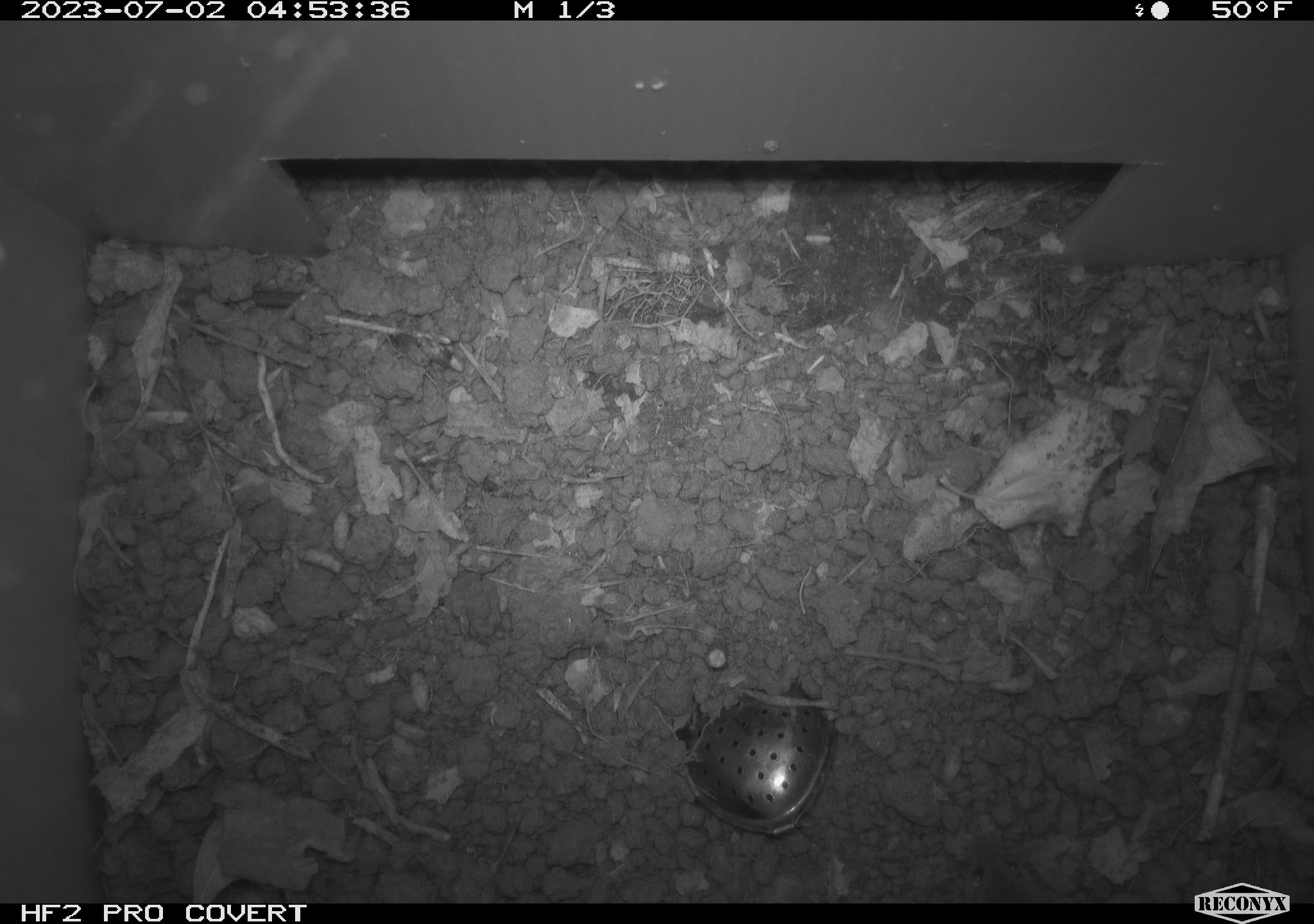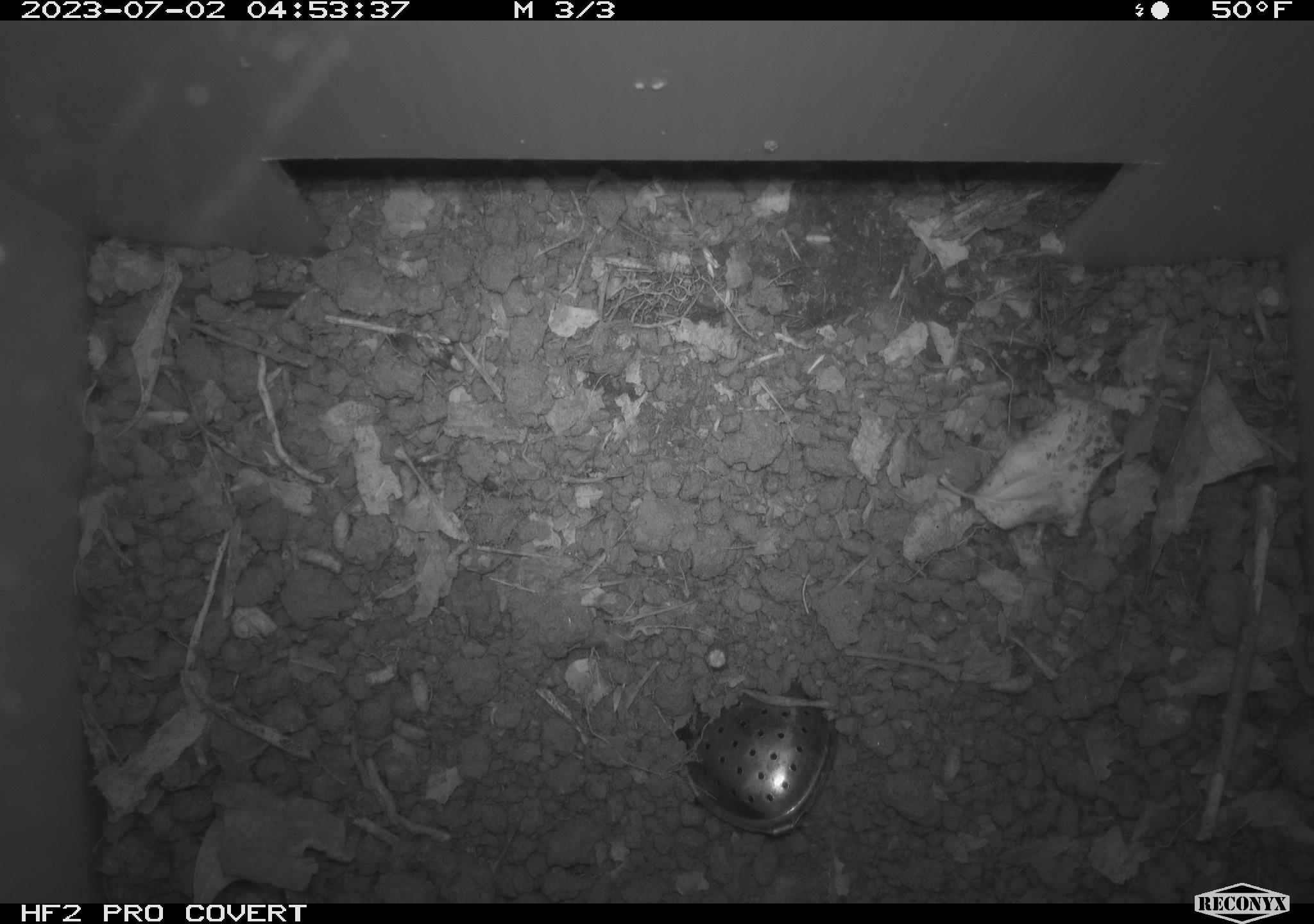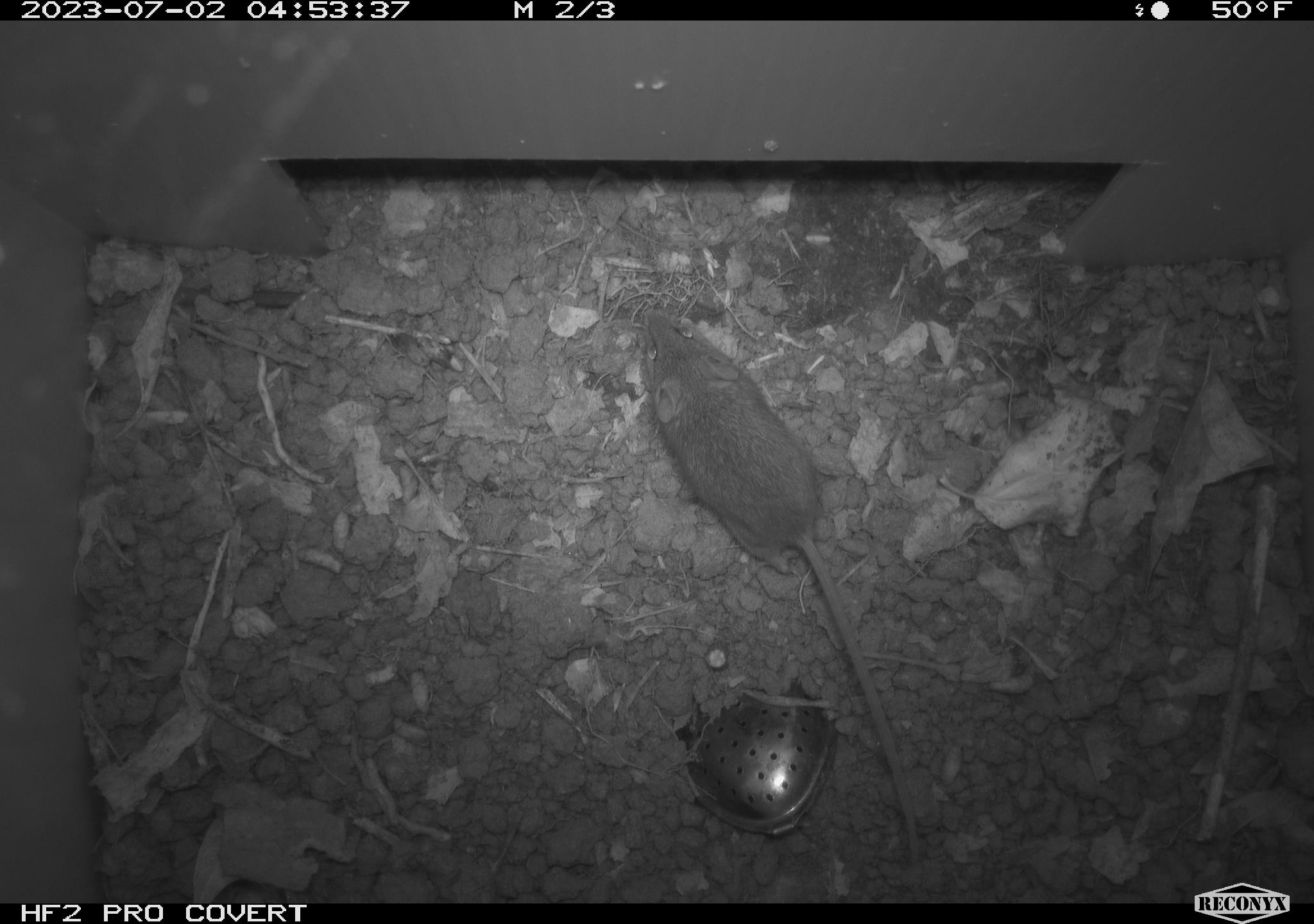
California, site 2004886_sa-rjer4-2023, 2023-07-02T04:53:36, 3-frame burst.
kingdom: Animalia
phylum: Chordata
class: Mammalia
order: Rodentia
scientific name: Rodentia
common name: mouse species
Mouse species (Rodentia).